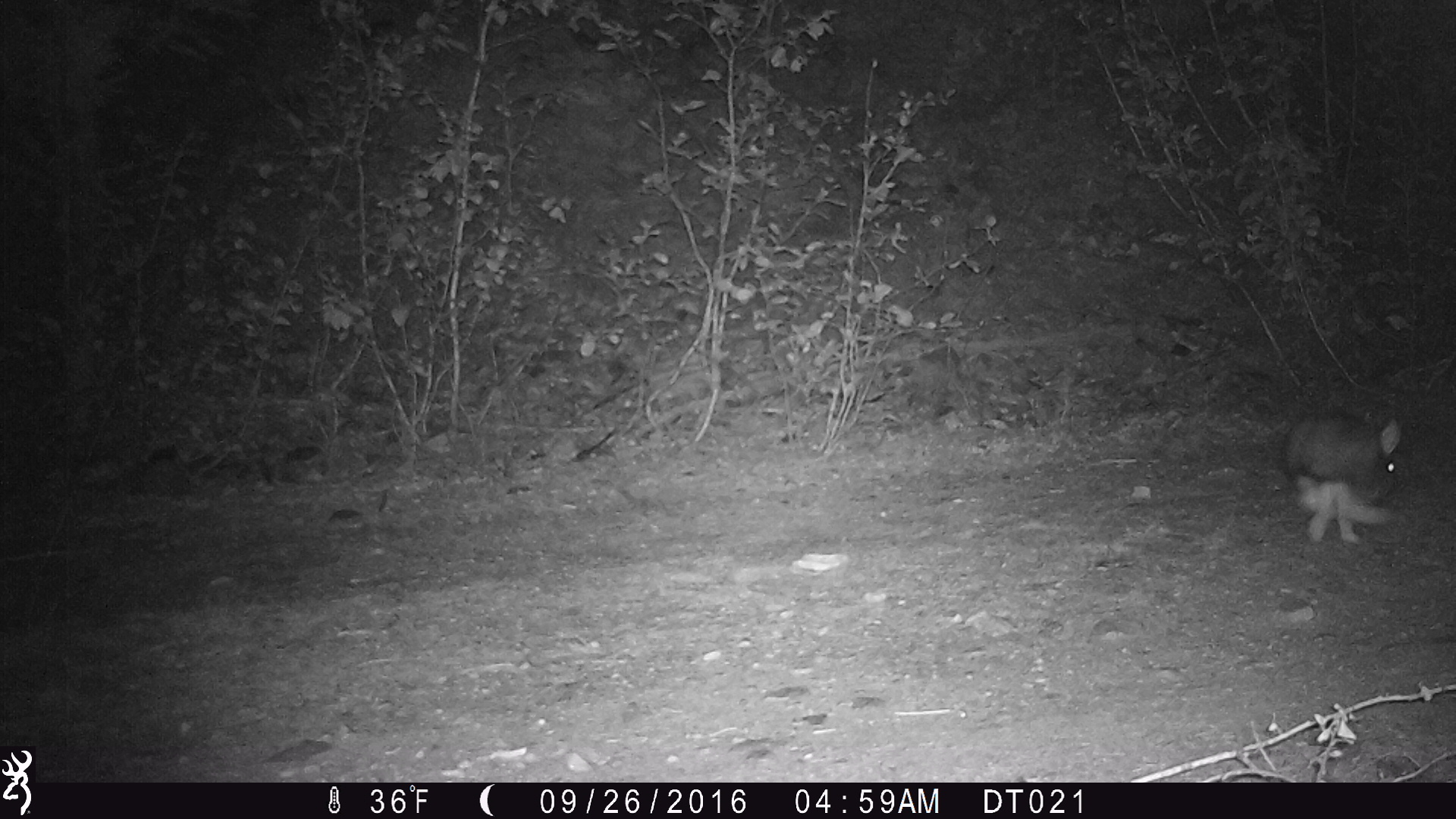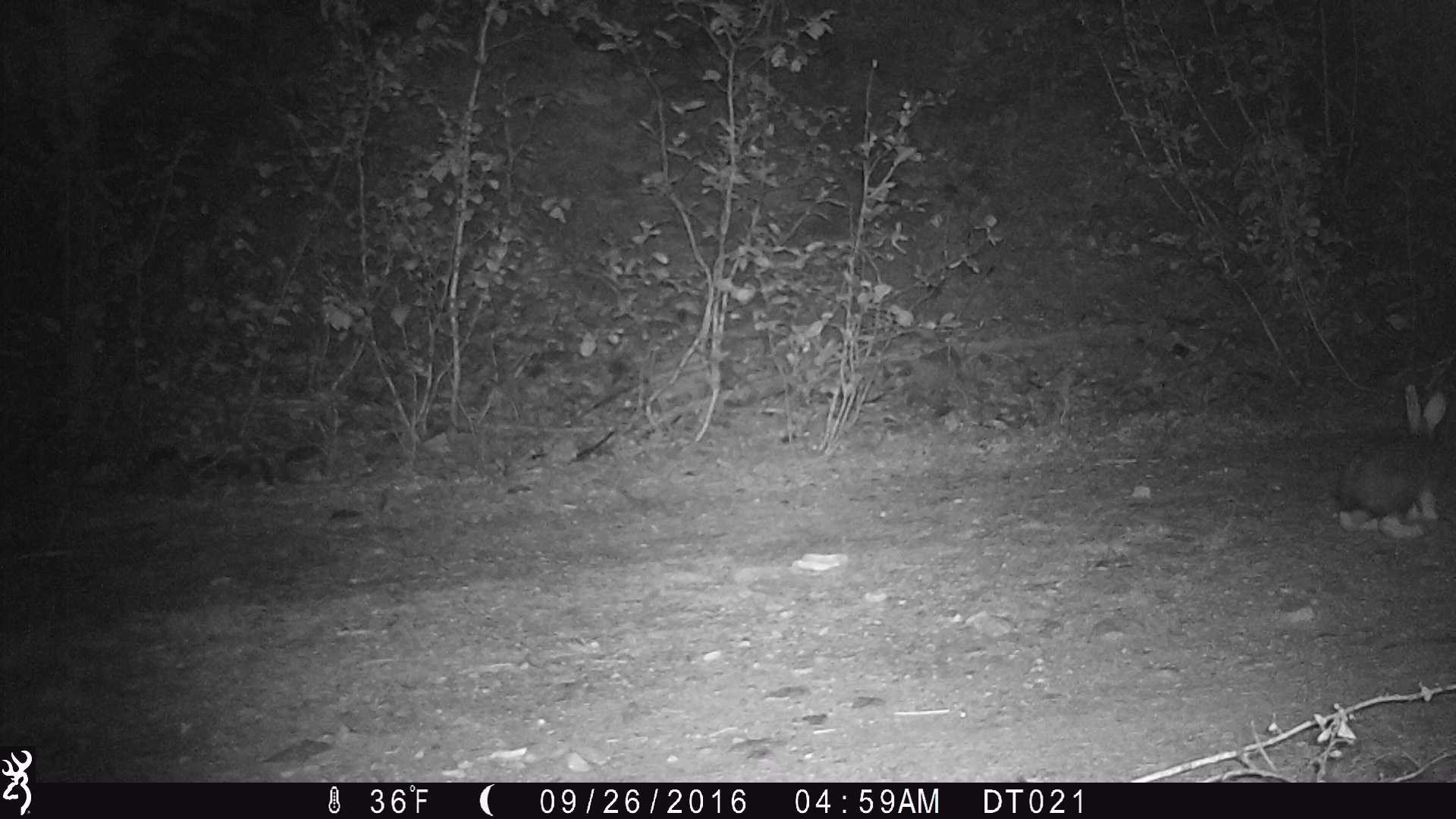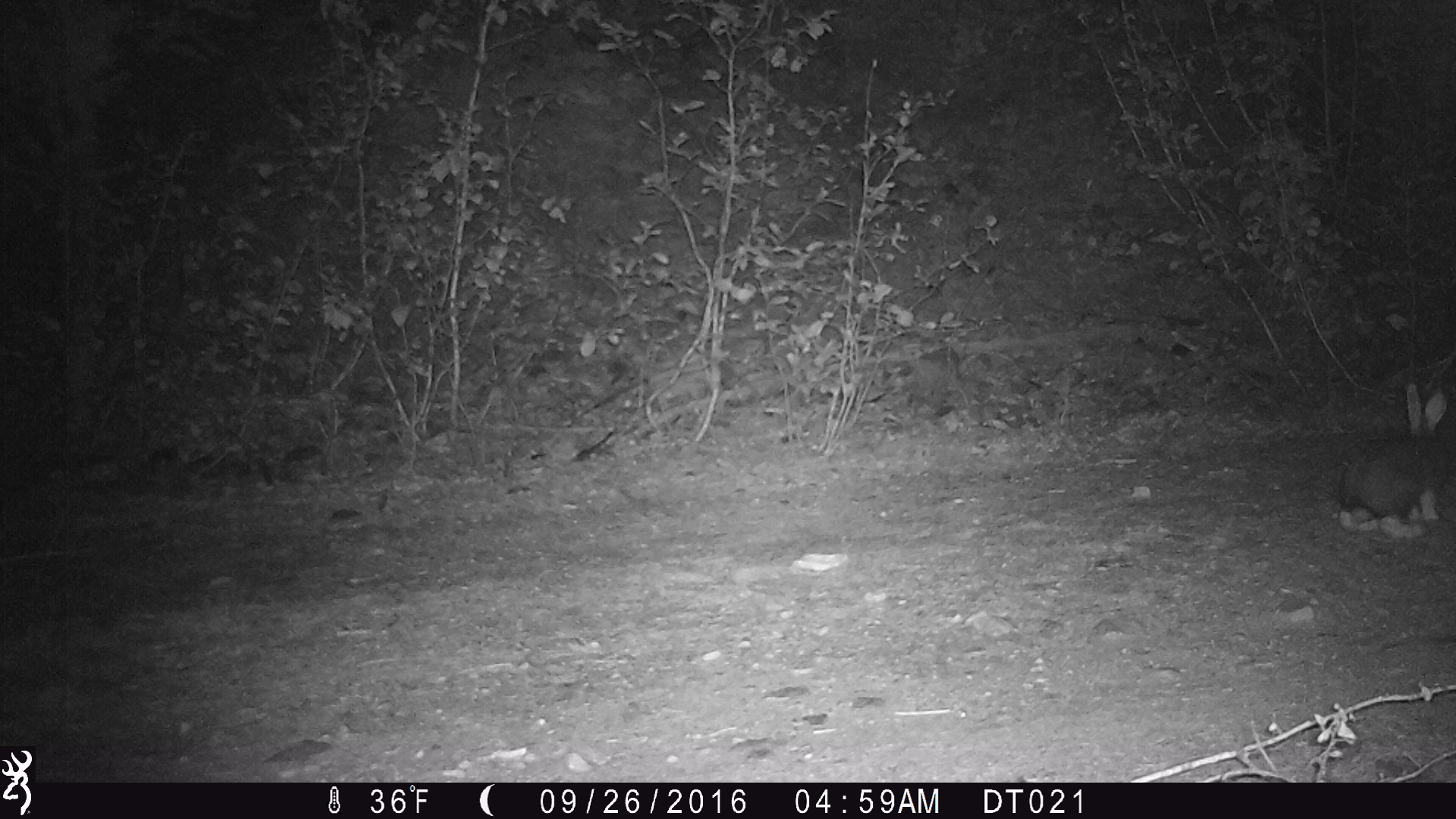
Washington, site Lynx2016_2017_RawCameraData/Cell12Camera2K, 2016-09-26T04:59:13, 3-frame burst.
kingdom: Animalia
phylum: Chordata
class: Mammalia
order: Lagomorpha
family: Leporidae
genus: Lepus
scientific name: Lepus americanus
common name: snowshoe hare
Lepus americanus (snowshoe hare). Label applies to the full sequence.